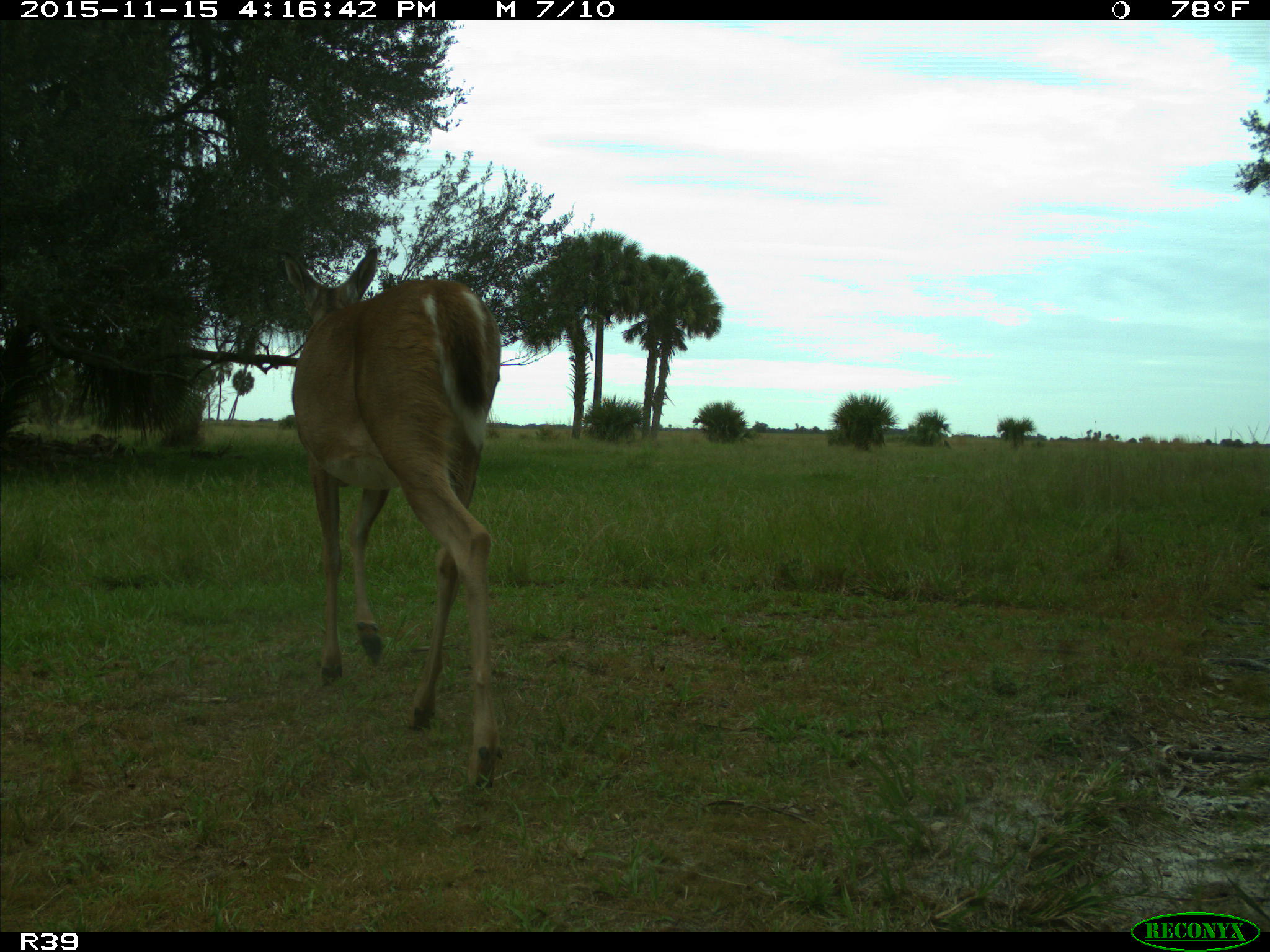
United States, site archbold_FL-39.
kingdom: Animalia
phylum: Chordata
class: Mammalia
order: Artiodactyla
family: Cervidae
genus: Odocoileus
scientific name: Odocoileus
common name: deer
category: unidentified deer